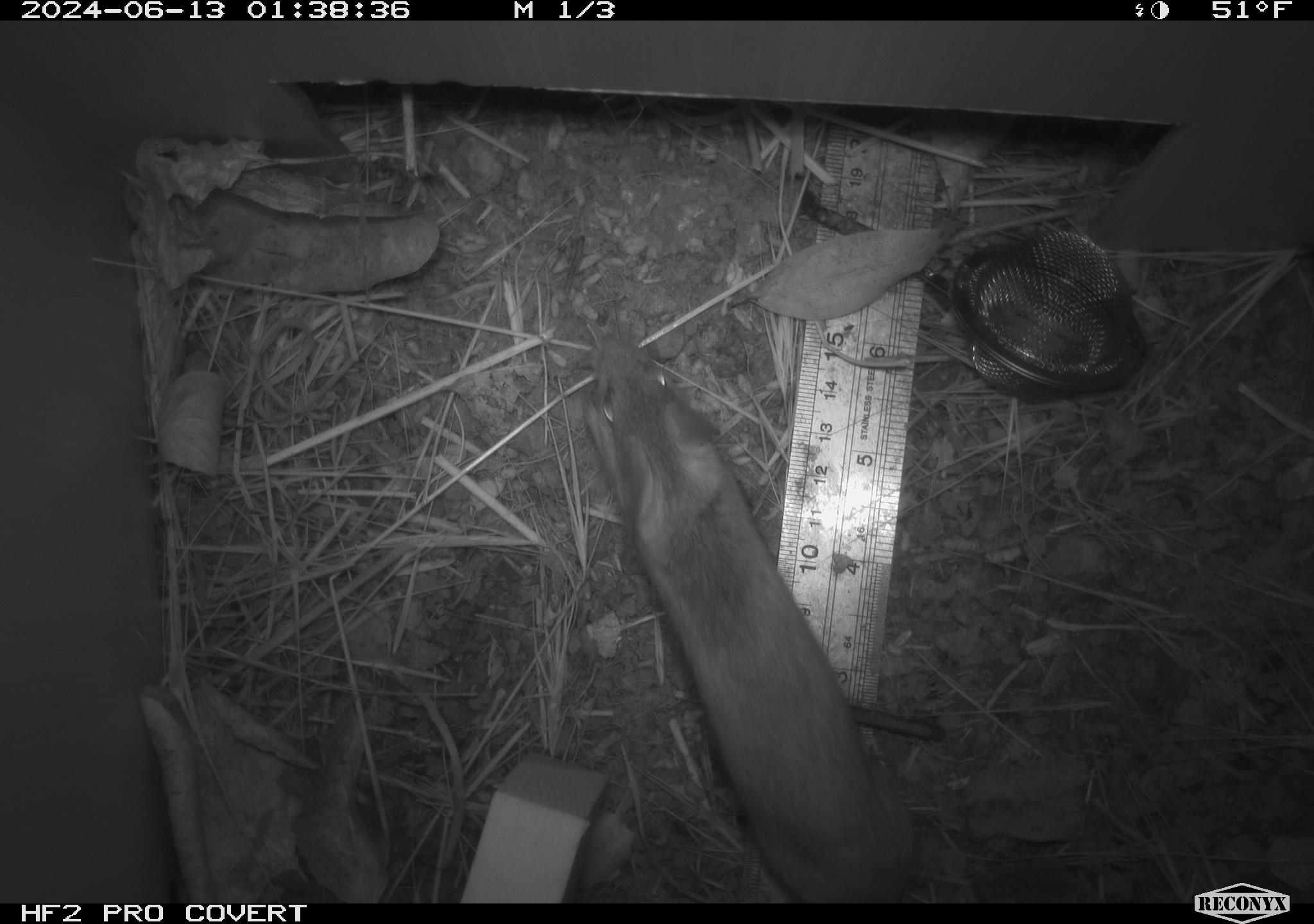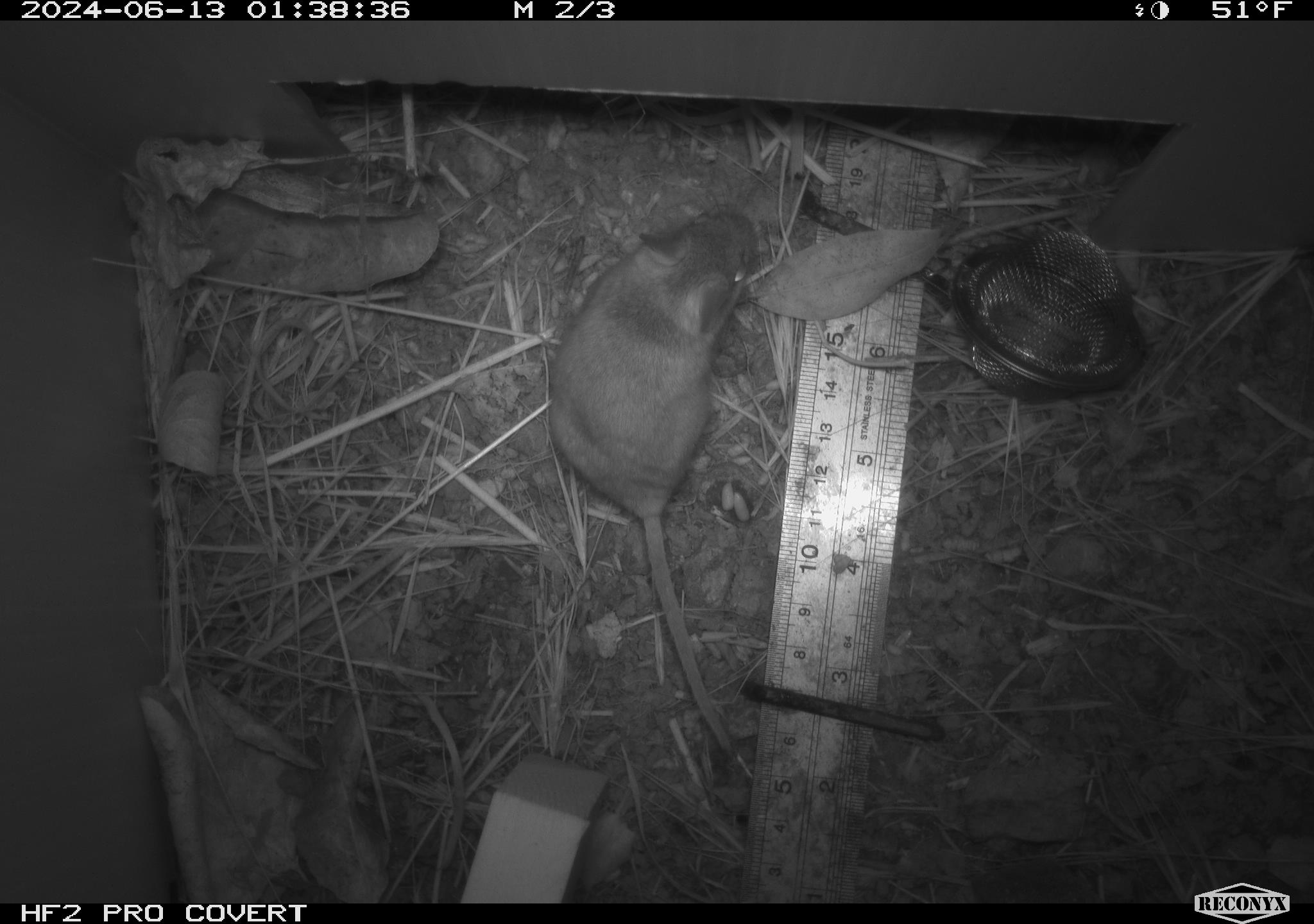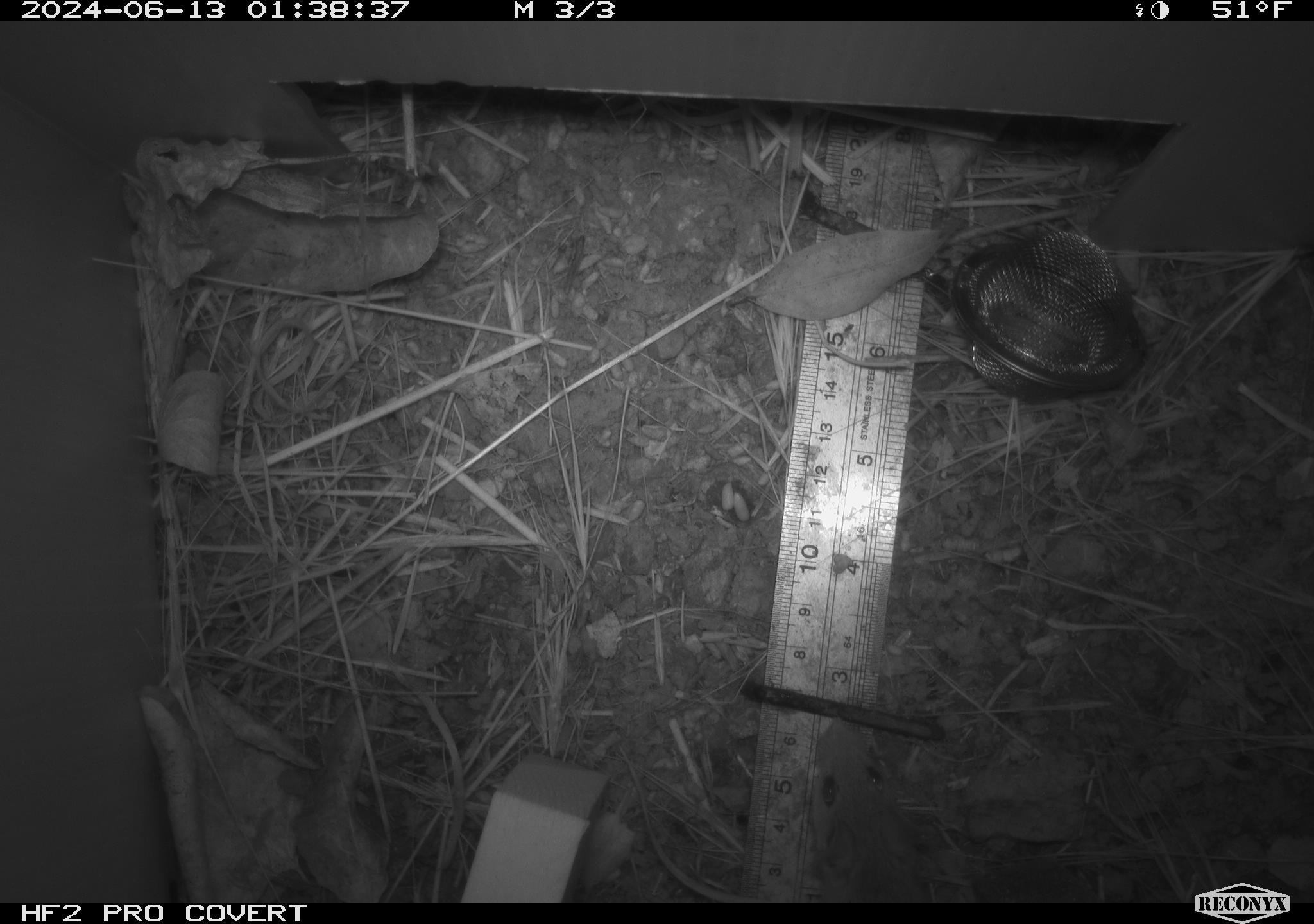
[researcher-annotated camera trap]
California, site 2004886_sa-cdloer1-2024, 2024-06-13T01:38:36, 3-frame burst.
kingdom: Animalia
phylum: Chordata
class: Mammalia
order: Rodentia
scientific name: Rodentia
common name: mouse species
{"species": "mouse species (Rodentia)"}